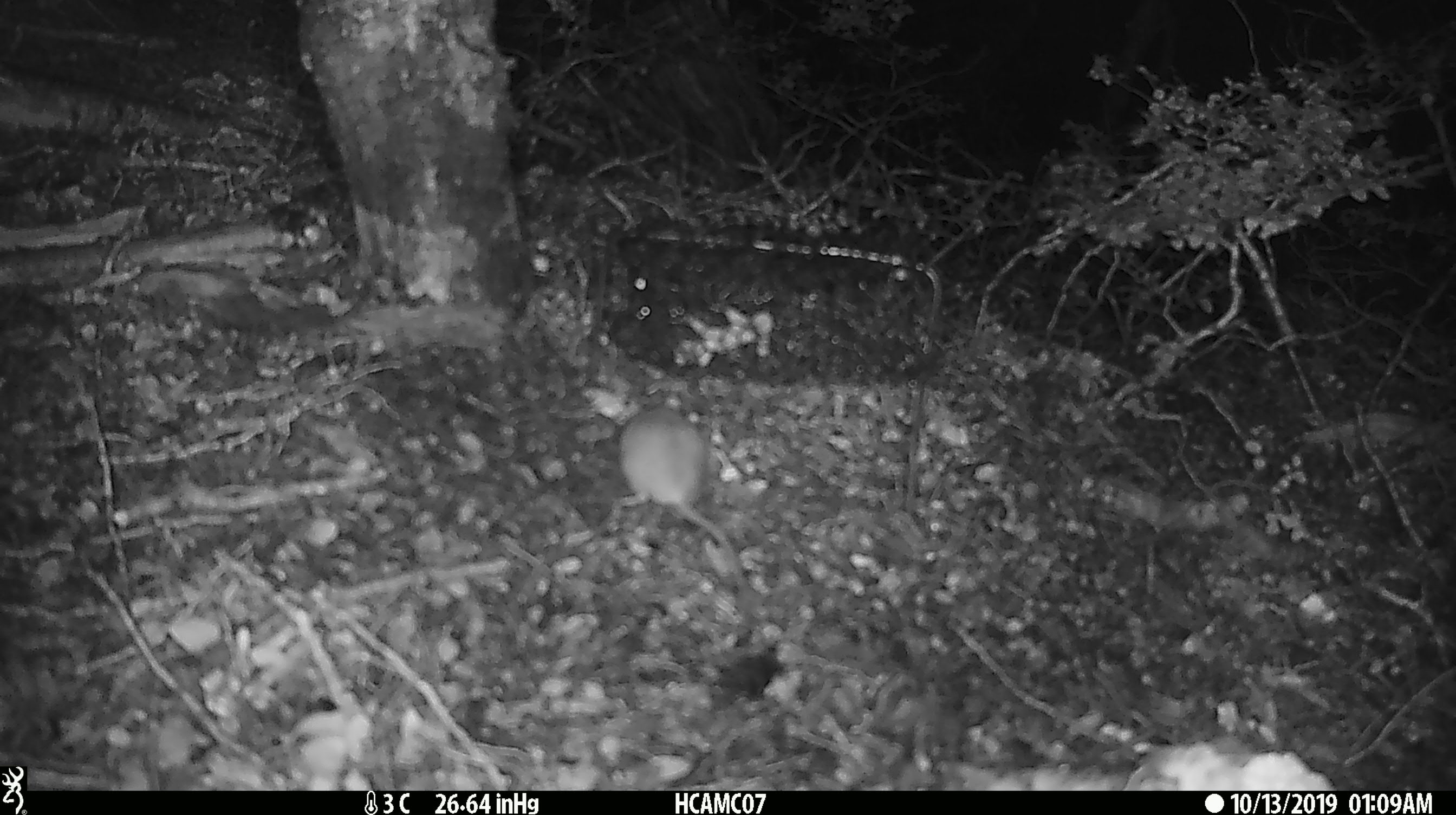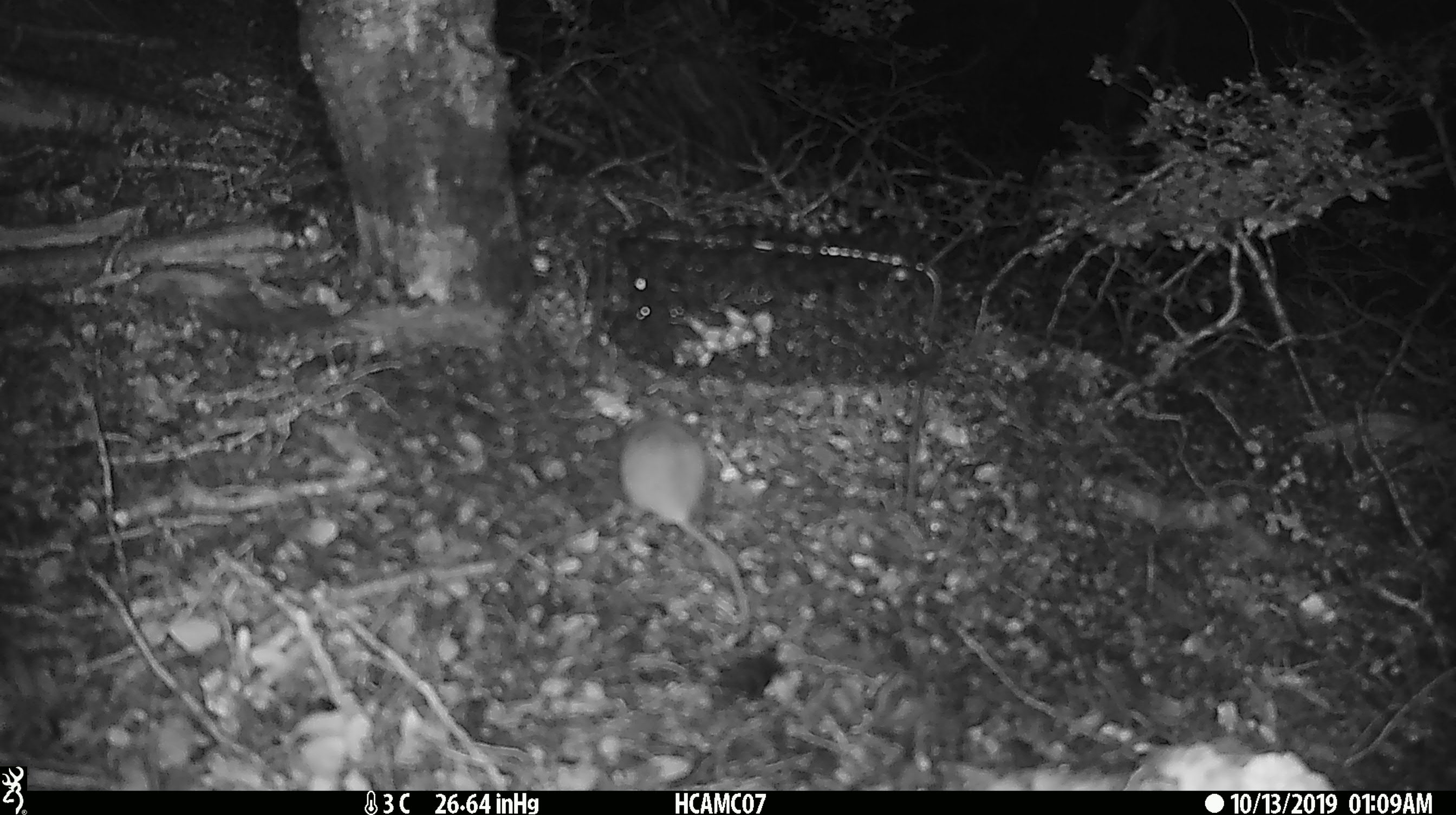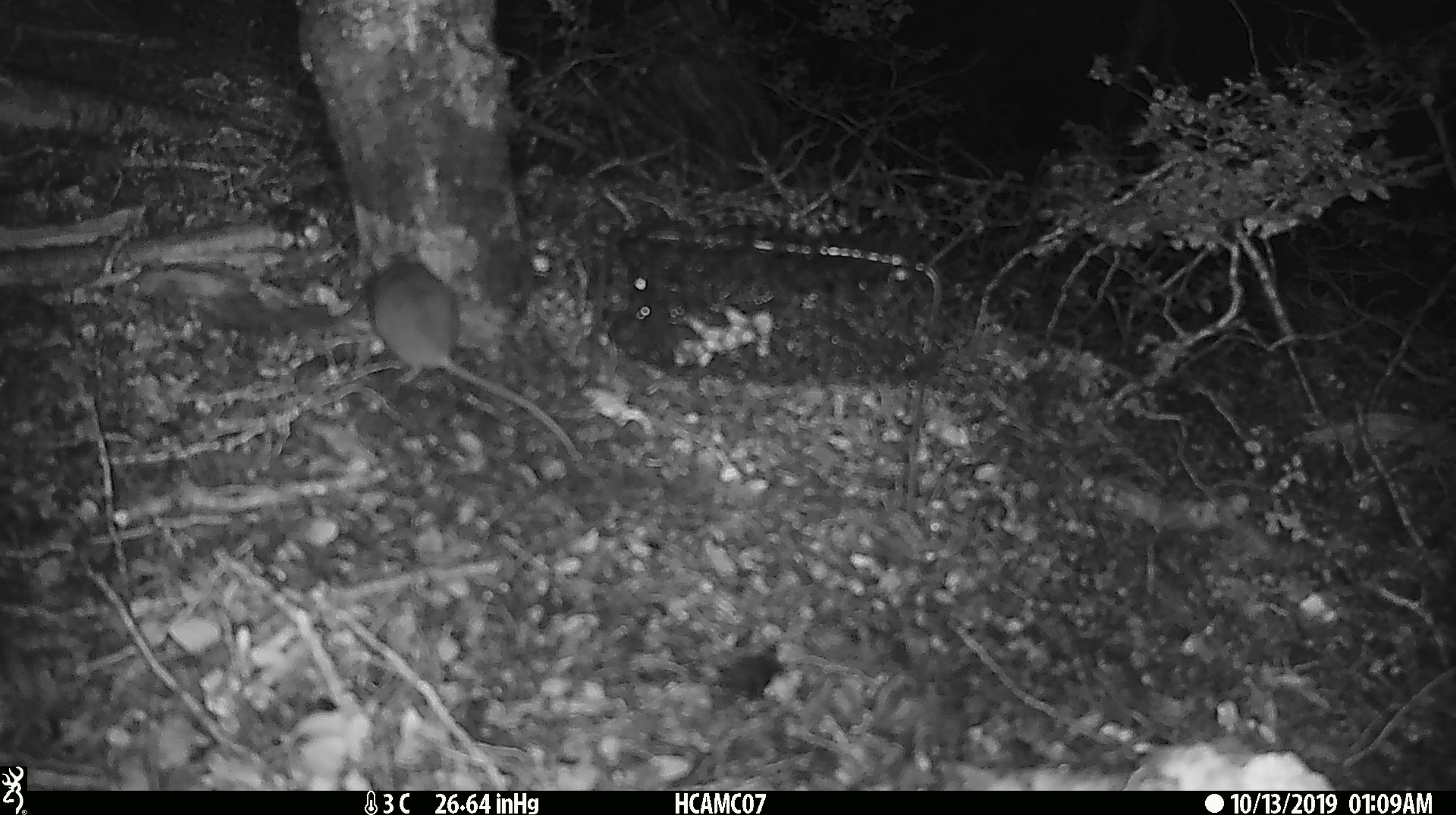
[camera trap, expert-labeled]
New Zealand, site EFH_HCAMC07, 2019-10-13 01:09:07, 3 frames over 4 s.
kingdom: Animalia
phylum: Chordata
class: Mammalia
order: Rodentia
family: Muridae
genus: Mus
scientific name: Mus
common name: mouse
Mouse (Mus).